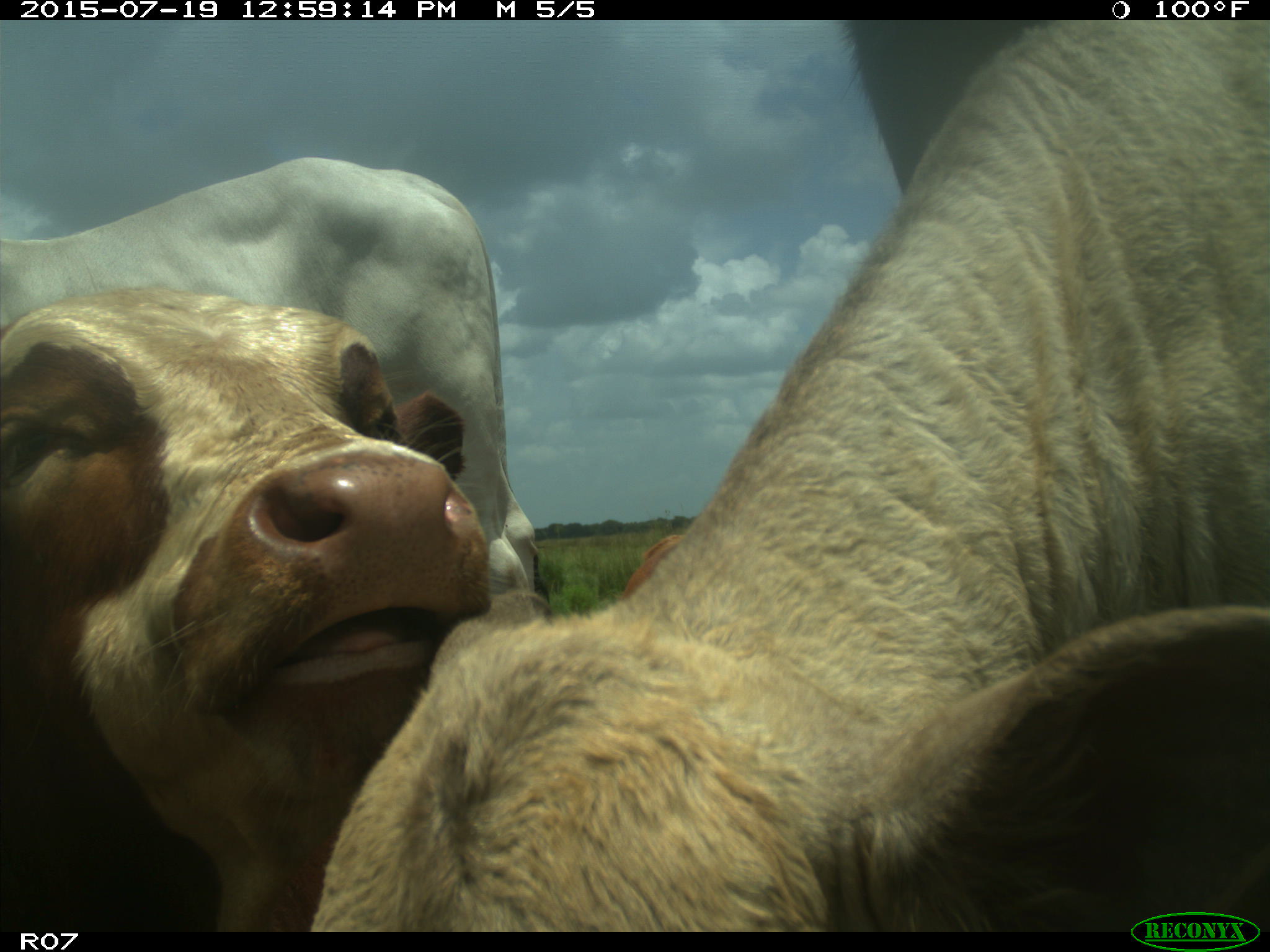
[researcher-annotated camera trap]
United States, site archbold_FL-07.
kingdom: Animalia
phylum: Chordata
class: Mammalia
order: Artiodactyla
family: Bovidae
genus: Bos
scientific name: Bos taurus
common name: domestic cow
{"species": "Bos taurus (domestic cow)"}